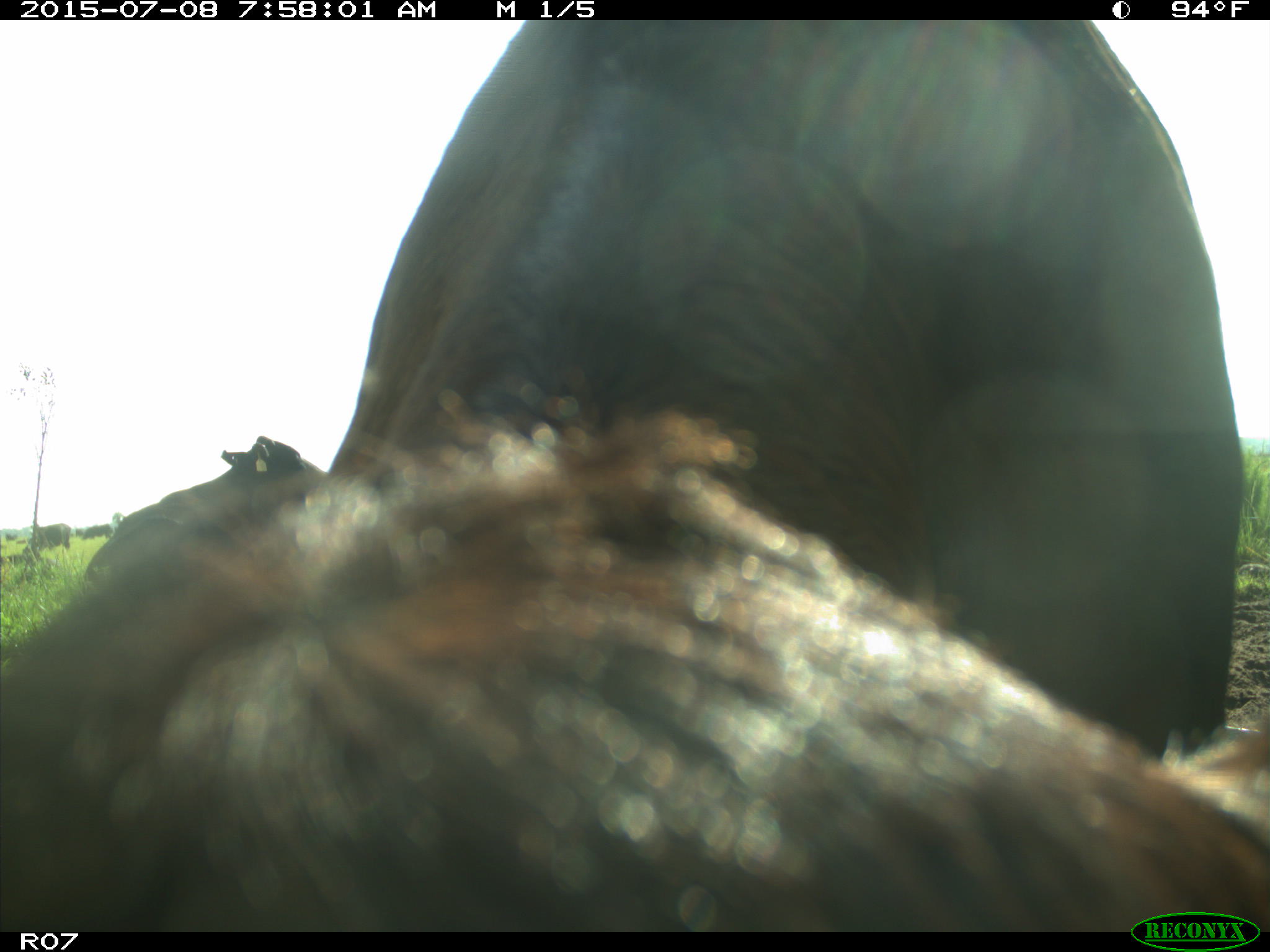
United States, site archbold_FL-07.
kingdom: Animalia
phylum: Chordata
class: Mammalia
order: Artiodactyla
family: Bovidae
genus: Bos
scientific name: Bos taurus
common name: domestic cow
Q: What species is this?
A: Bos taurus (domestic cow).